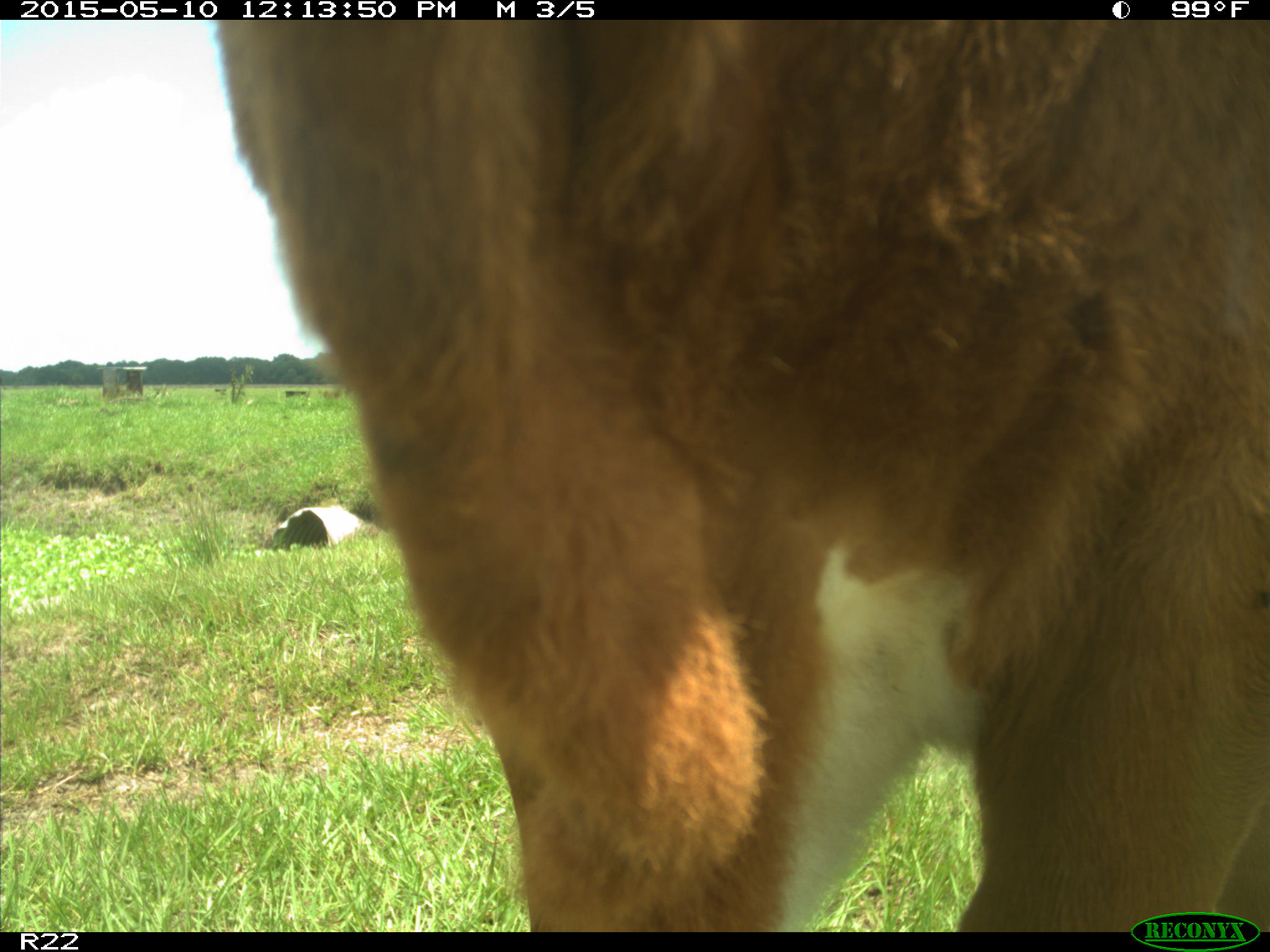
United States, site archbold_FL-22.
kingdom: Animalia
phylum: Chordata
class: Mammalia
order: Artiodactyla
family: Bovidae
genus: Bos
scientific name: Bos taurus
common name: domestic cow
Bos taurus (domestic cow).